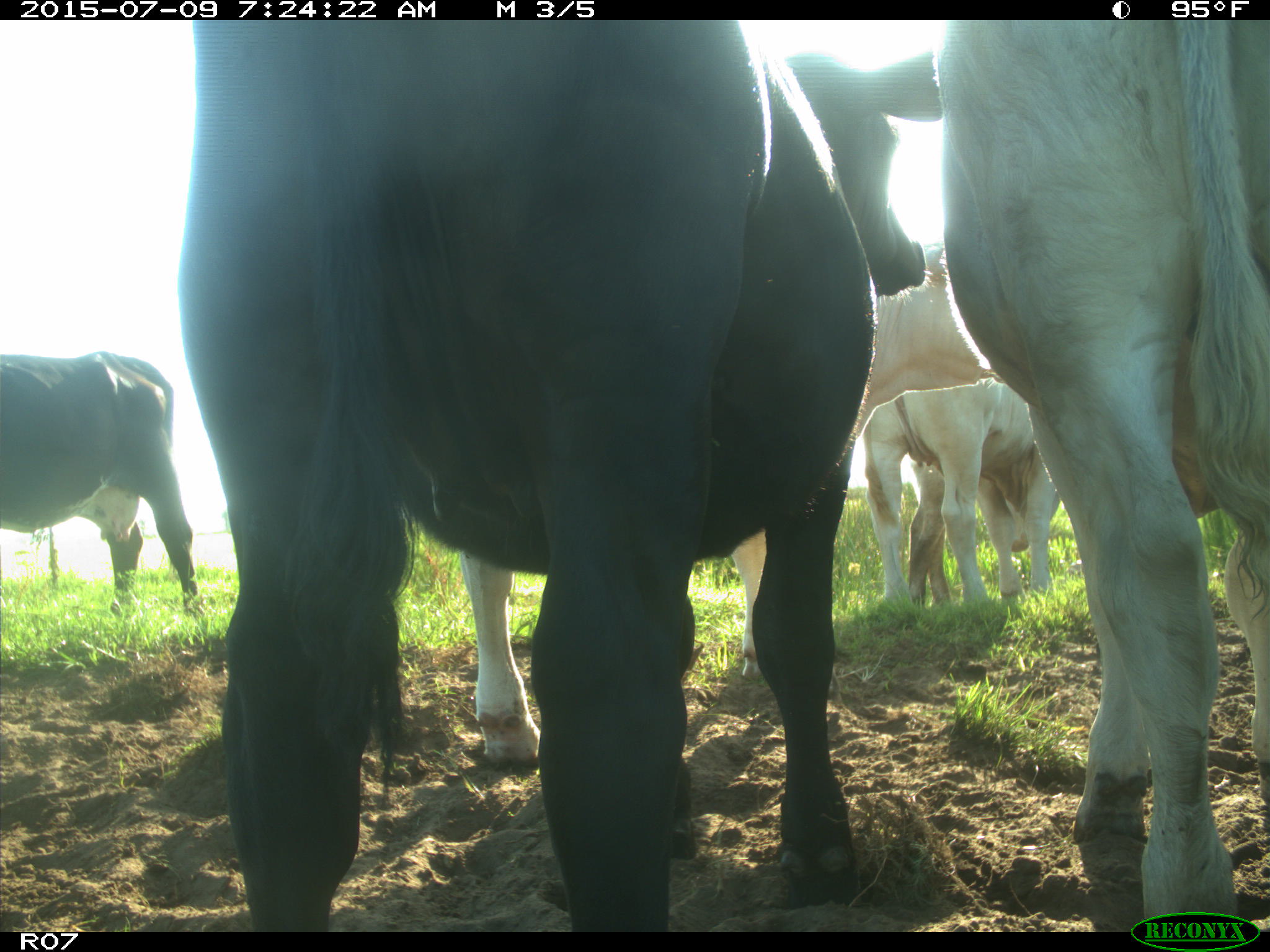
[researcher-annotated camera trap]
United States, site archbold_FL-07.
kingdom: Animalia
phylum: Chordata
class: Mammalia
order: Artiodactyla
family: Bovidae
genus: Bos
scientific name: Bos taurus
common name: domestic cow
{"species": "Bos taurus (domestic cow)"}